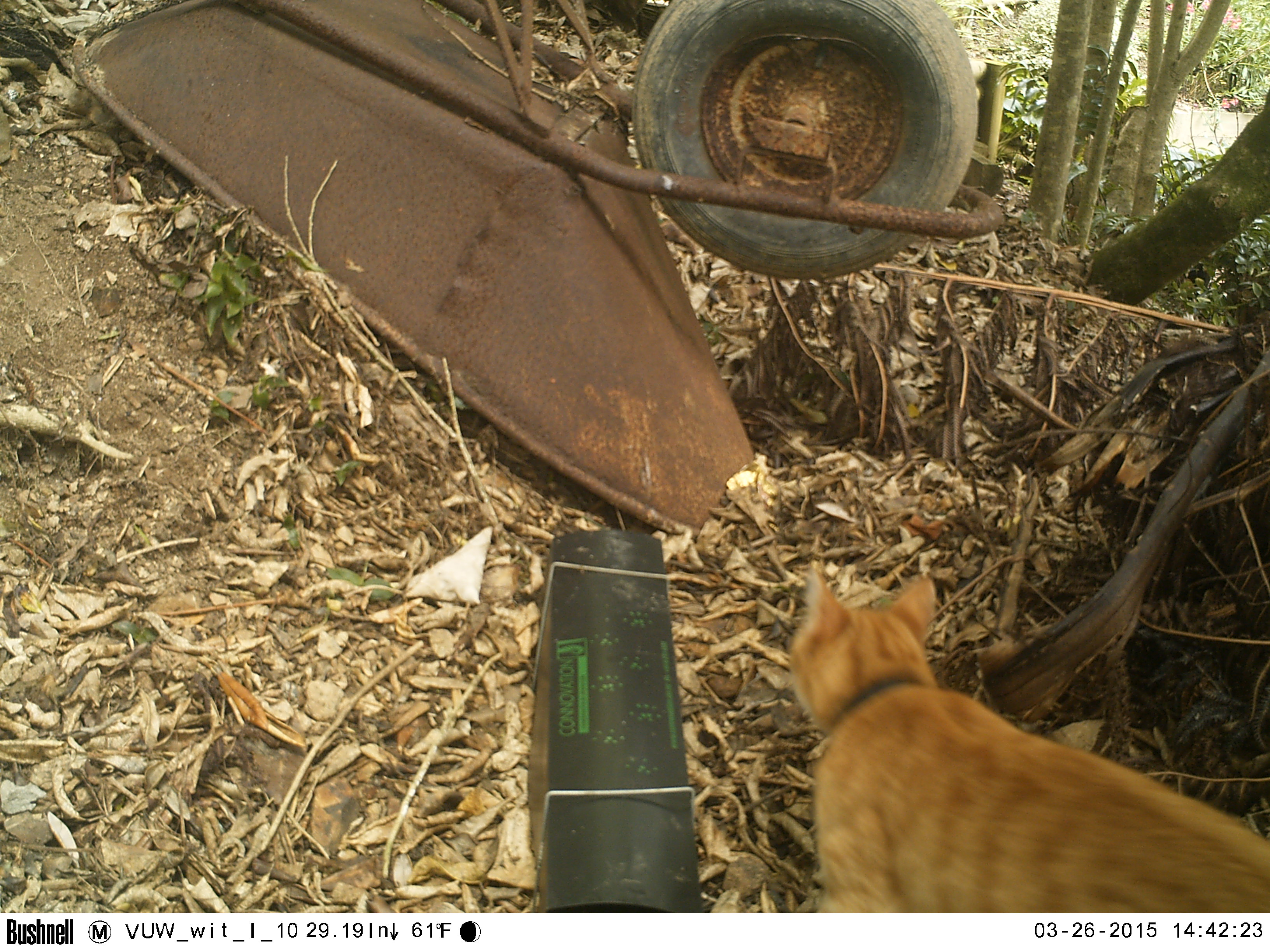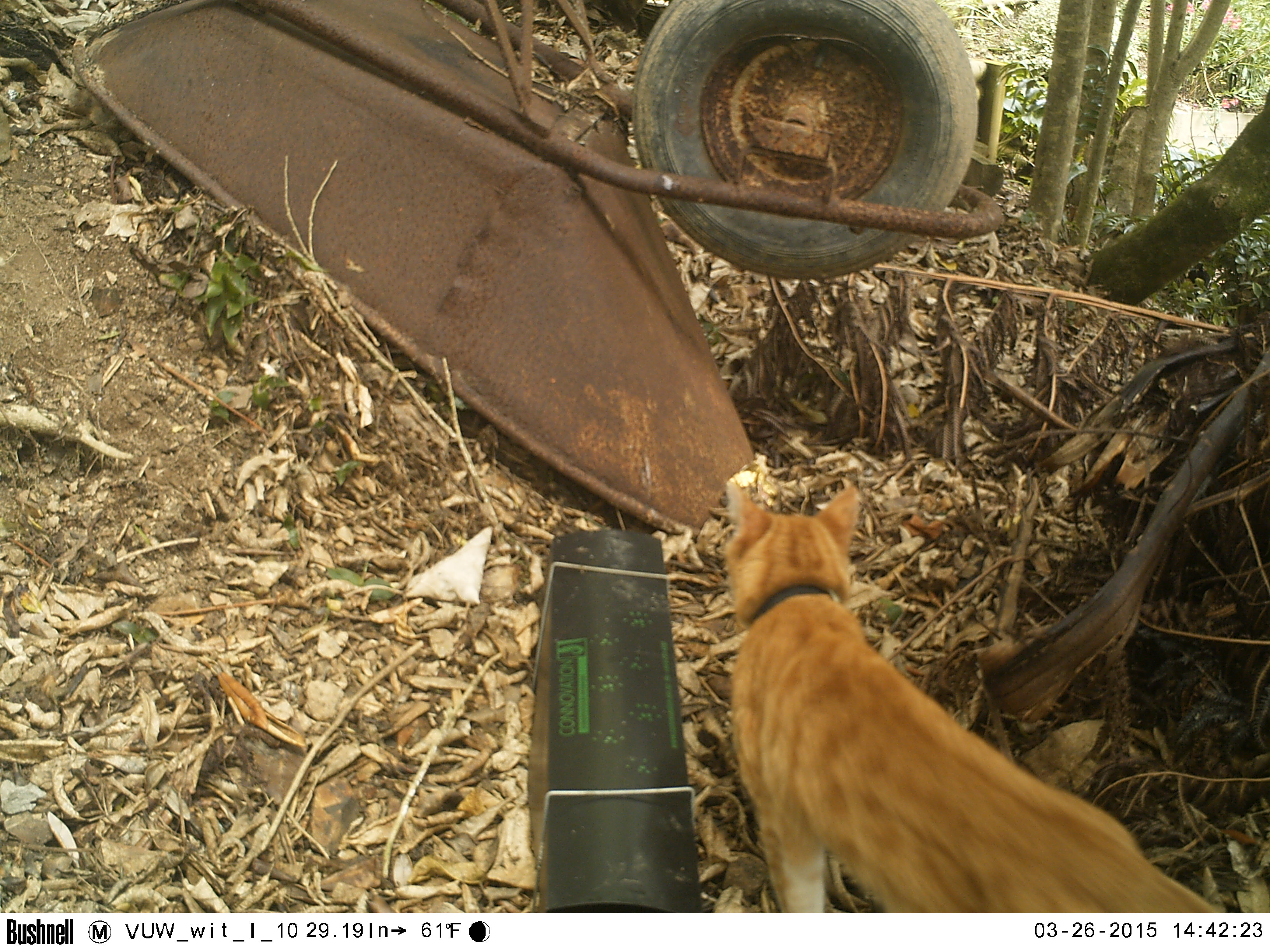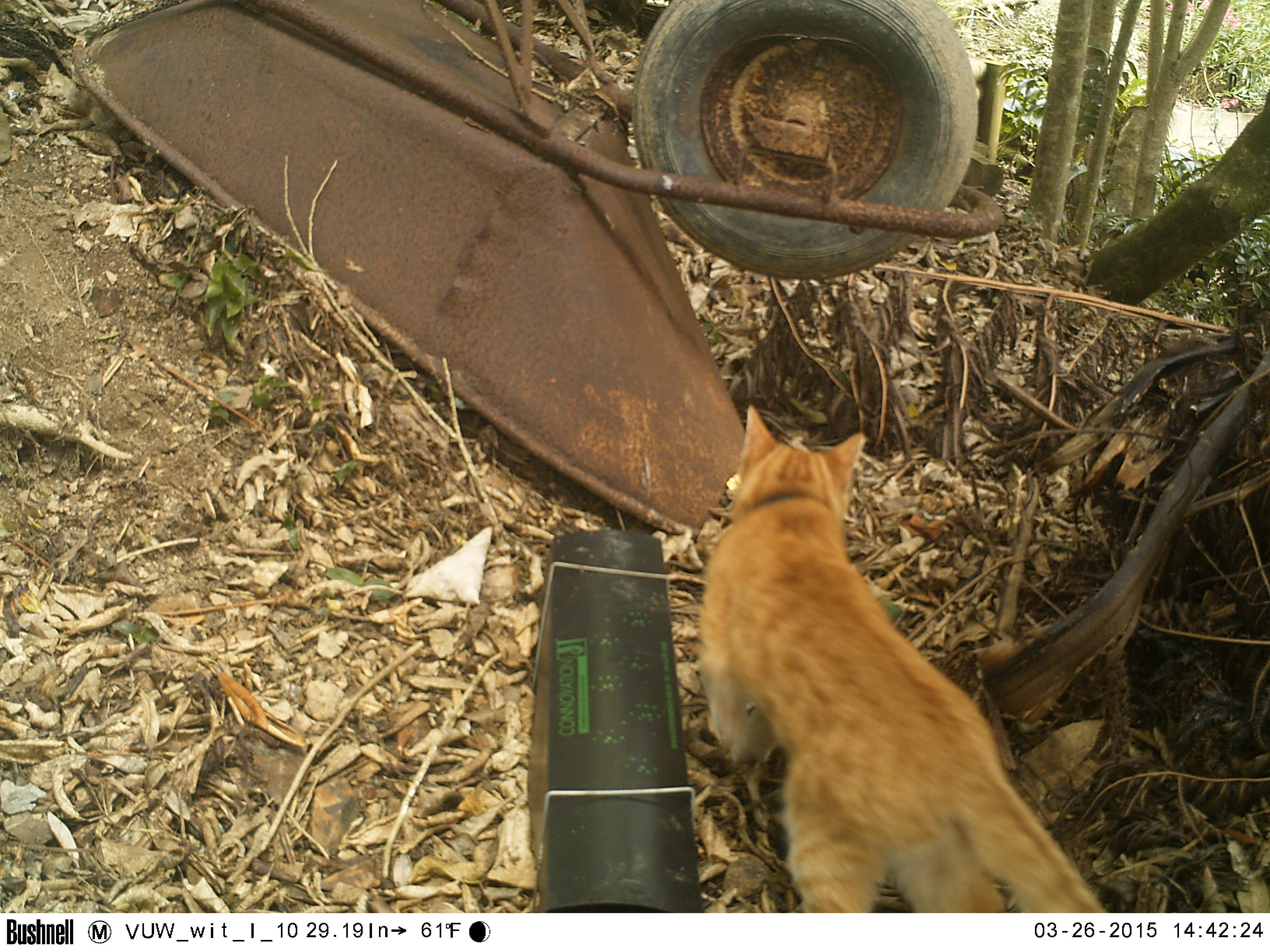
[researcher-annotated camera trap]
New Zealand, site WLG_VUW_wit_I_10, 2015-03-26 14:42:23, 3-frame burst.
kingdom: Animalia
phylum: Chordata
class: Mammalia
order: Carnivora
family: Felidae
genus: Felis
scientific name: Felis catus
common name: domestic cat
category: cat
Cat (domestic cat) (Felis catus).